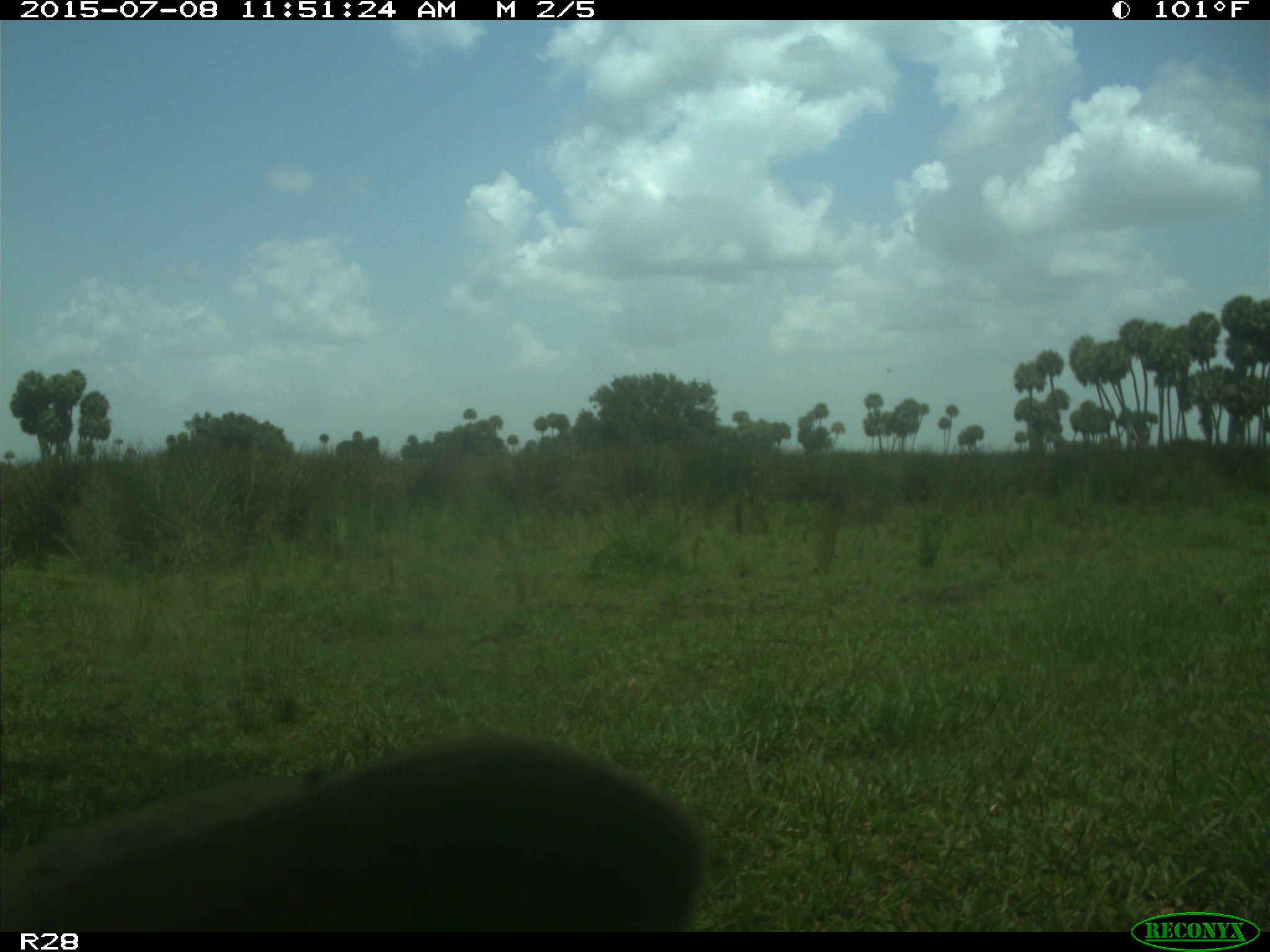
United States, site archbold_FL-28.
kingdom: Animalia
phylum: Chordata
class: Mammalia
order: Artiodactyla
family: Bovidae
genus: Bos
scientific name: Bos taurus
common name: domestic cow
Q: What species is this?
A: Bos taurus (domestic cow).